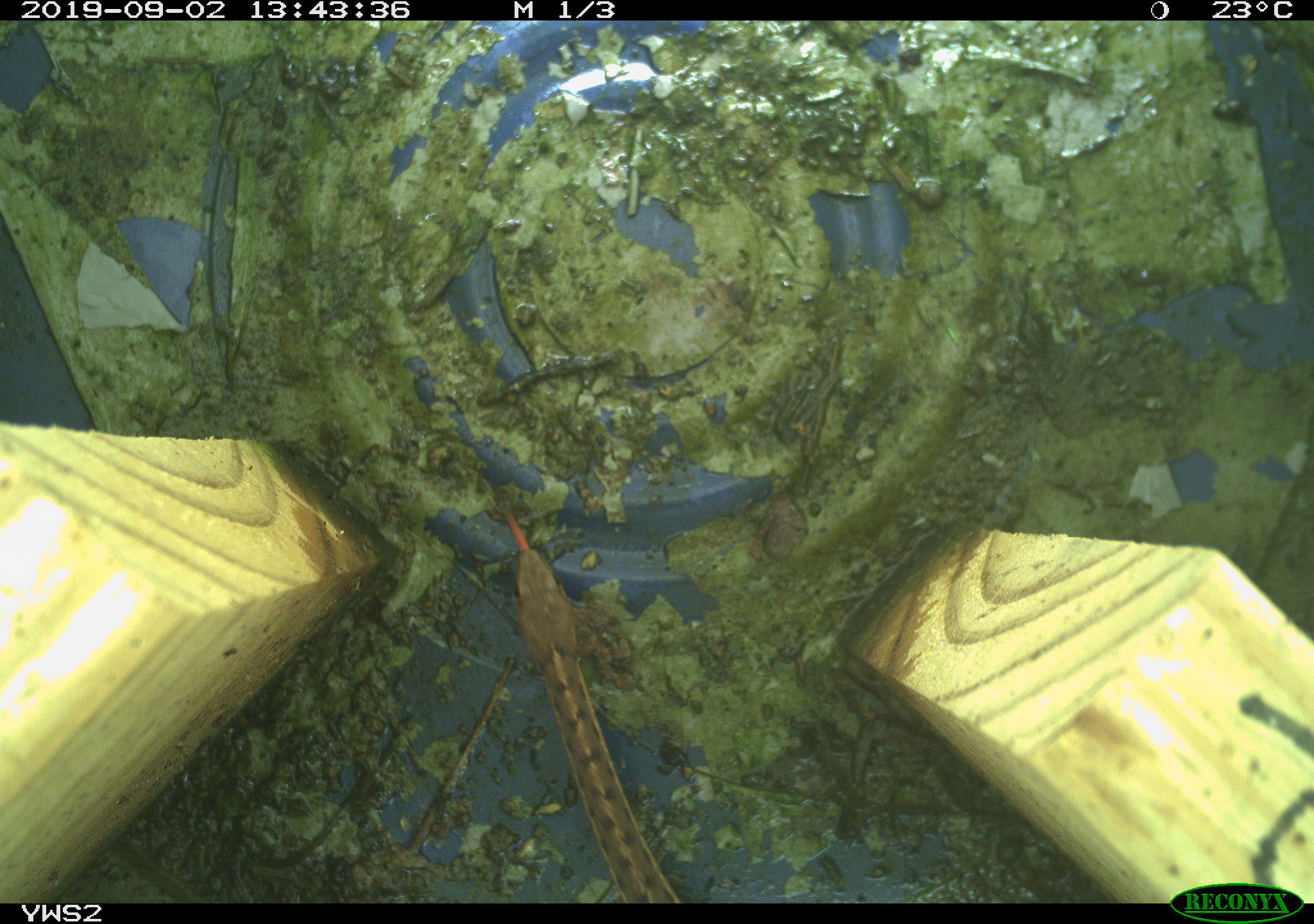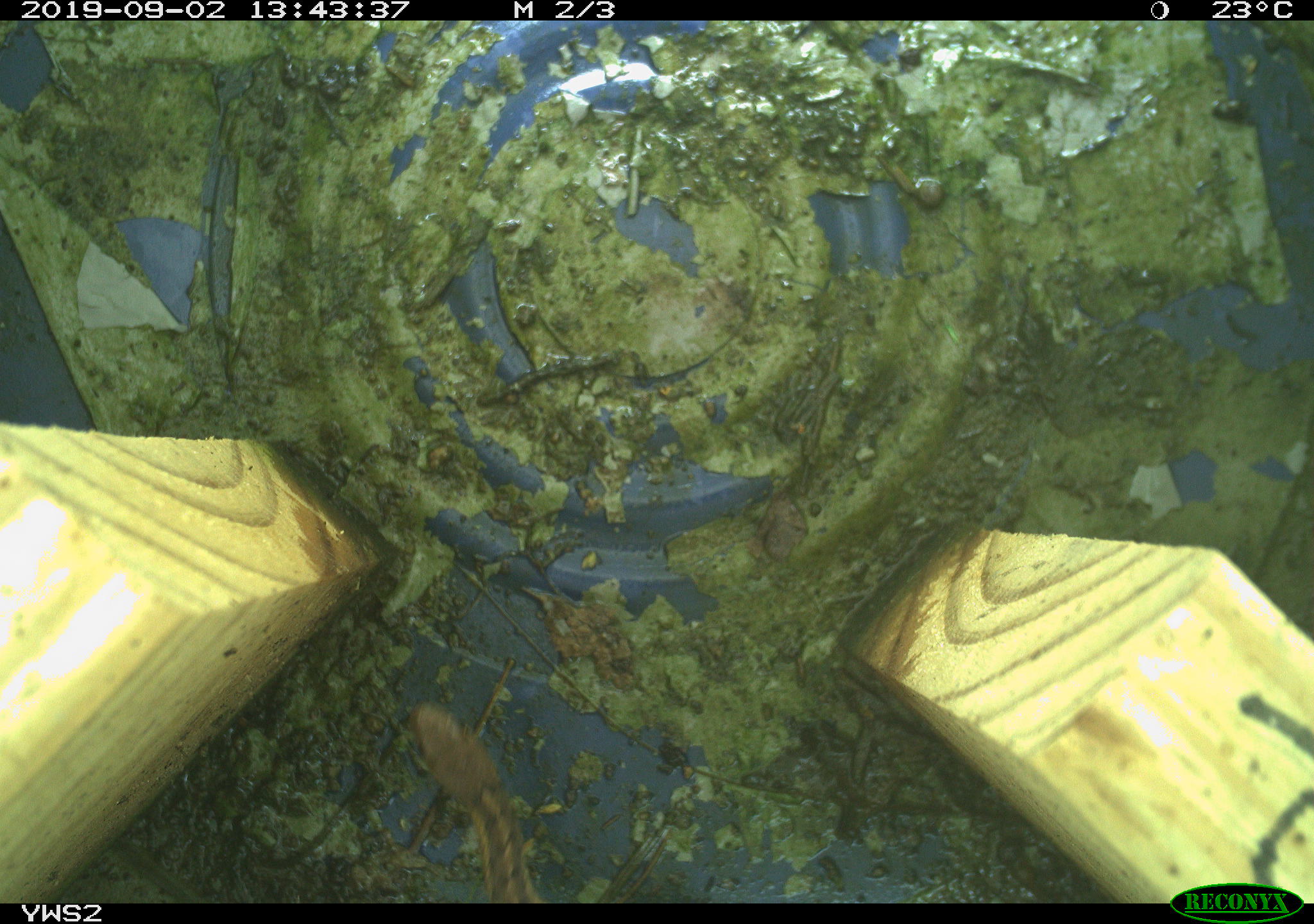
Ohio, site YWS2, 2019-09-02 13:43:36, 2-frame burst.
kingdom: Animalia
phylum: Chordata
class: Reptilia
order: Squamata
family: Colubridae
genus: Thamnophis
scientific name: Thamnophis sirtalis sirtalis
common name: eastern gartersnake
Eastern gartersnake (Thamnophis sirtalis sirtalis).